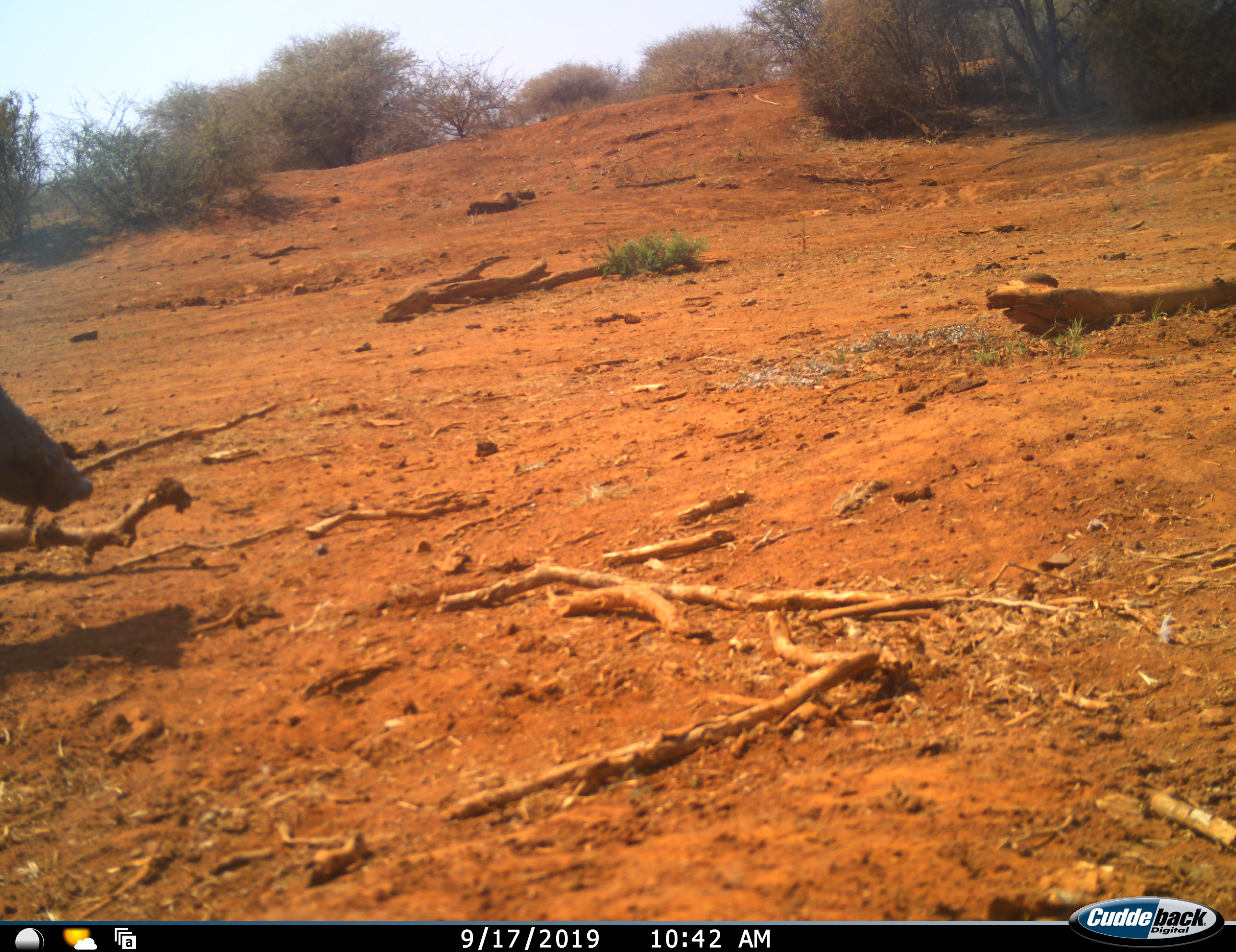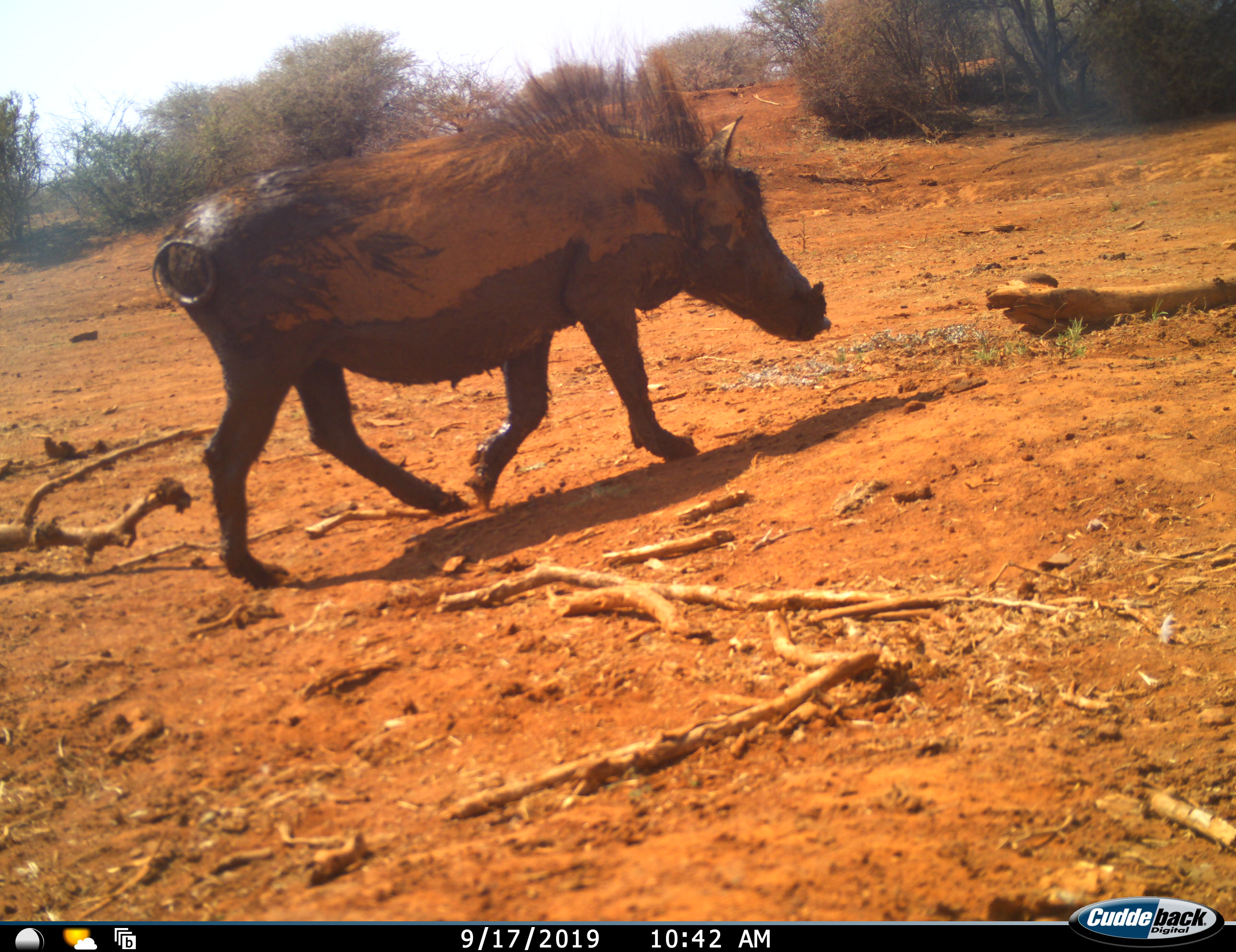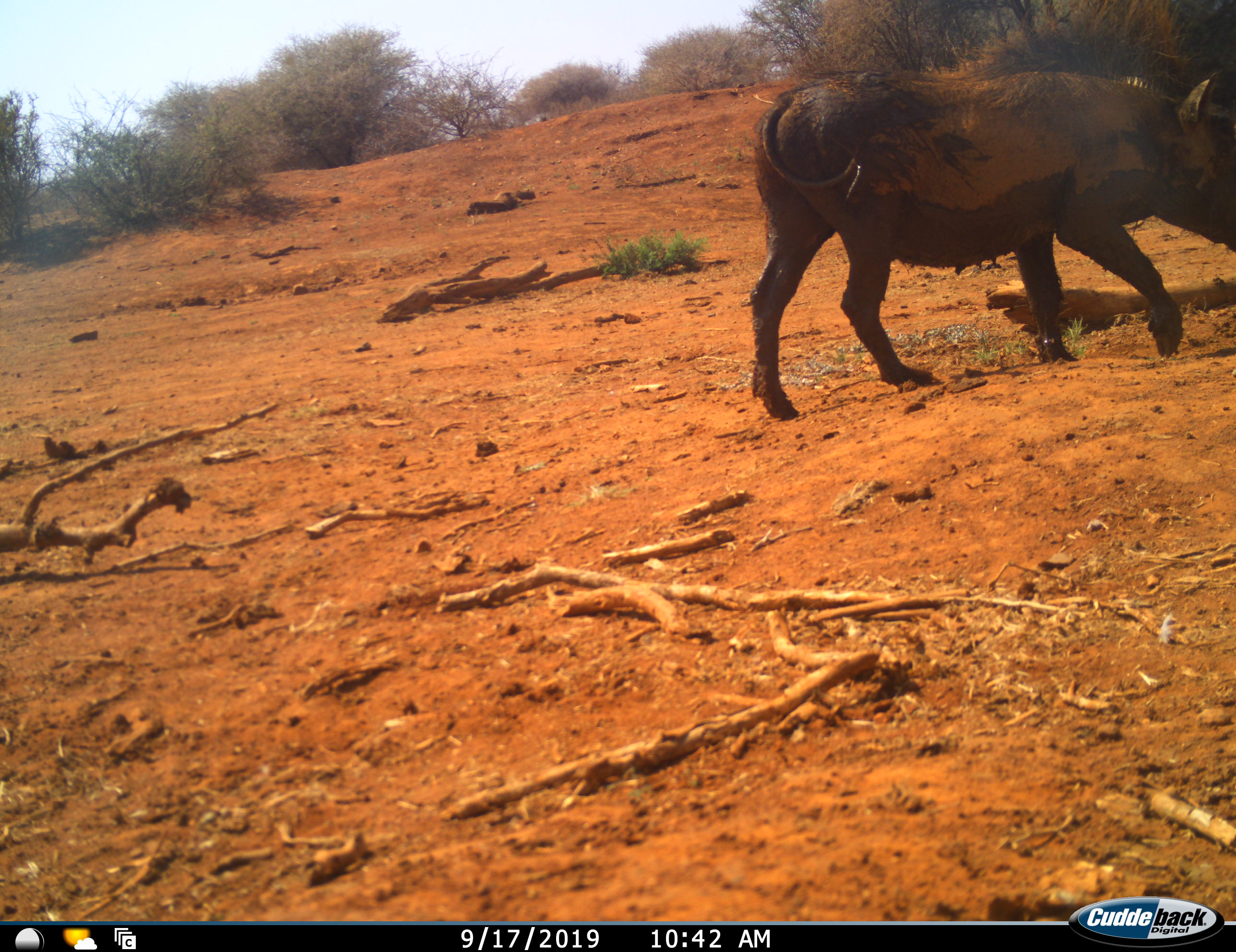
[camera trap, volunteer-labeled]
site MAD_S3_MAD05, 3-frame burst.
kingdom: Animalia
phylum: Chordata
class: Mammalia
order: Artiodactyla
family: Suidae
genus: Phacochoerus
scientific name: Phacochoerus africanus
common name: warthog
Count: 1.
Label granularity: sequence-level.